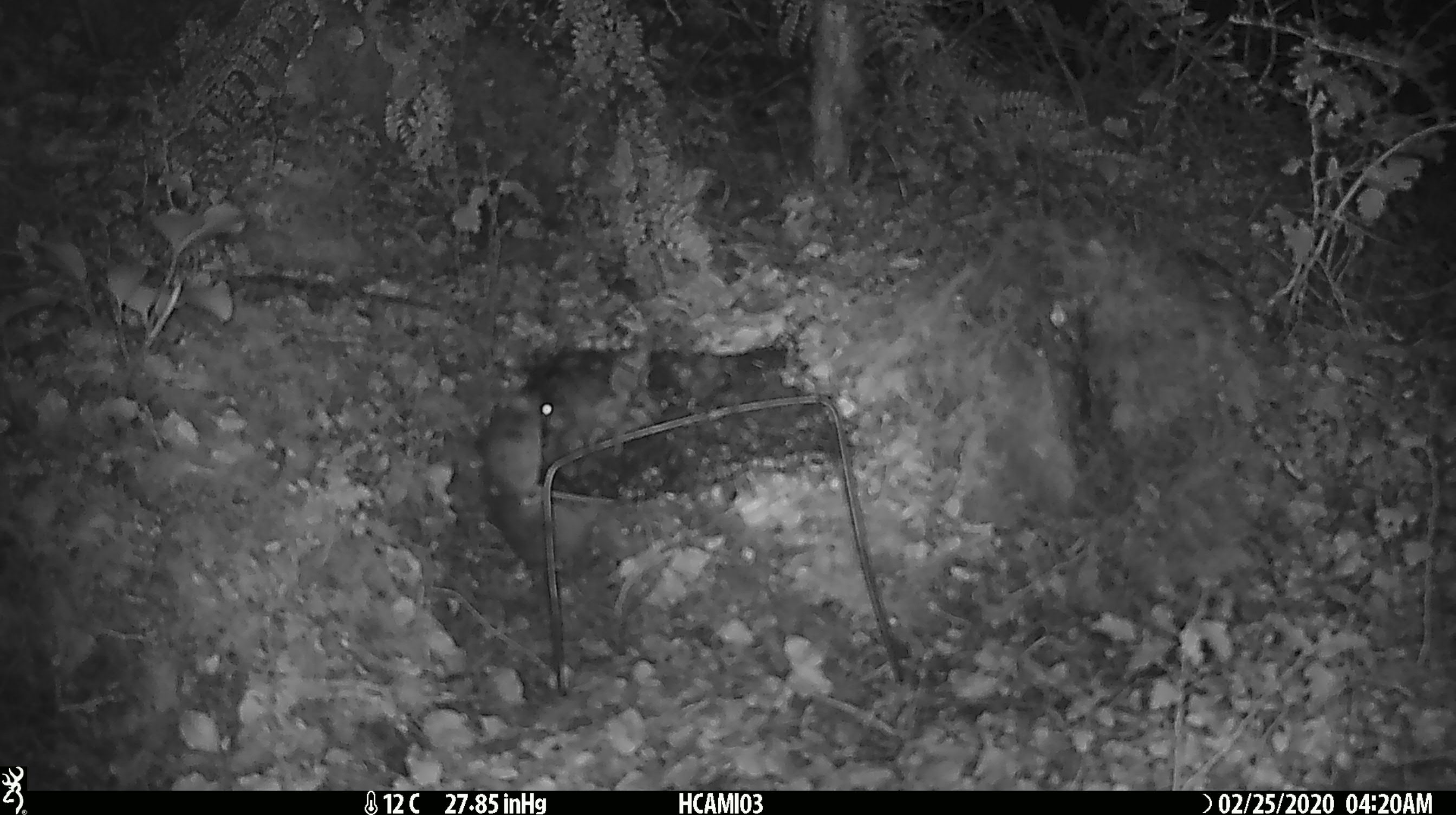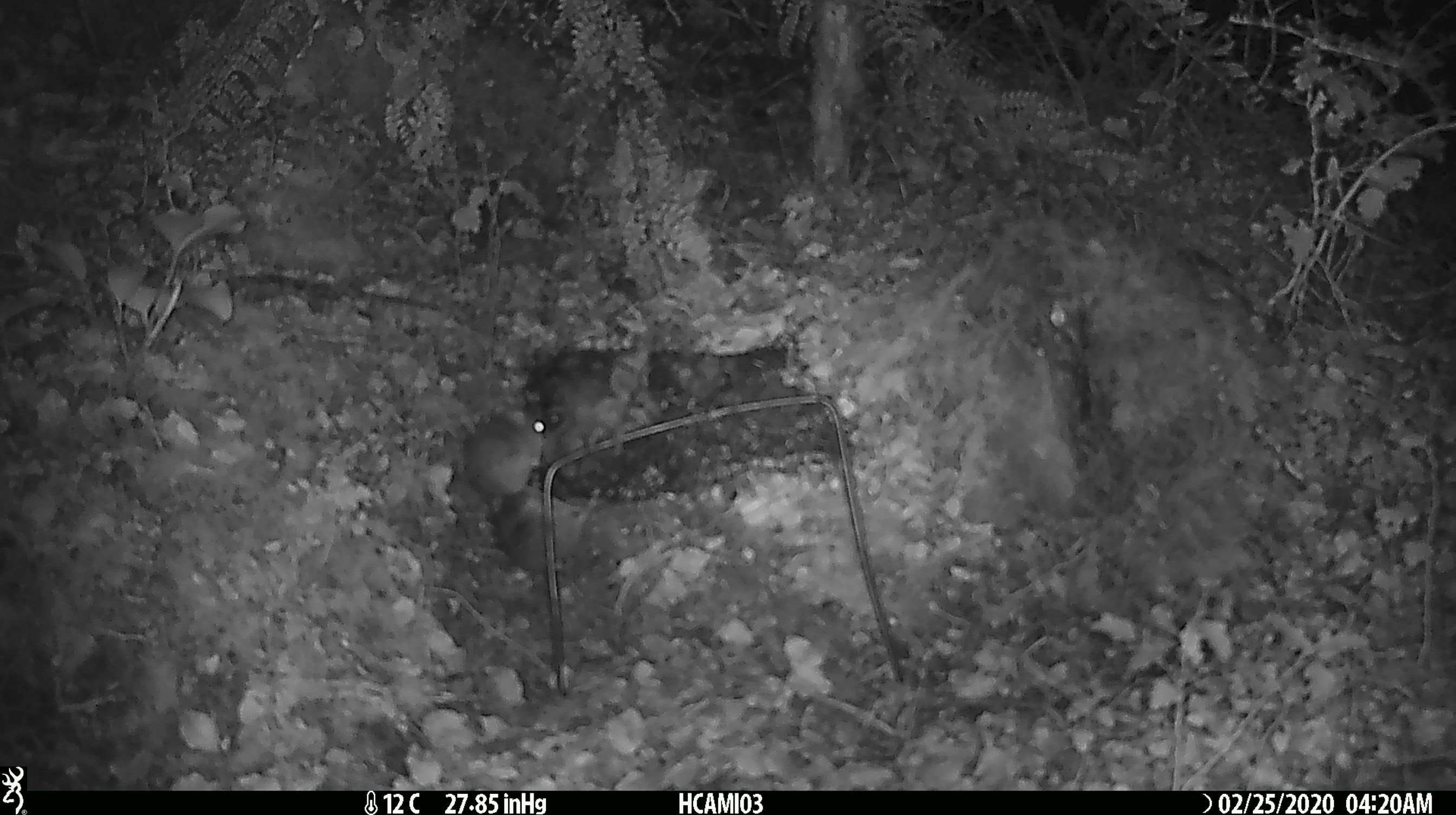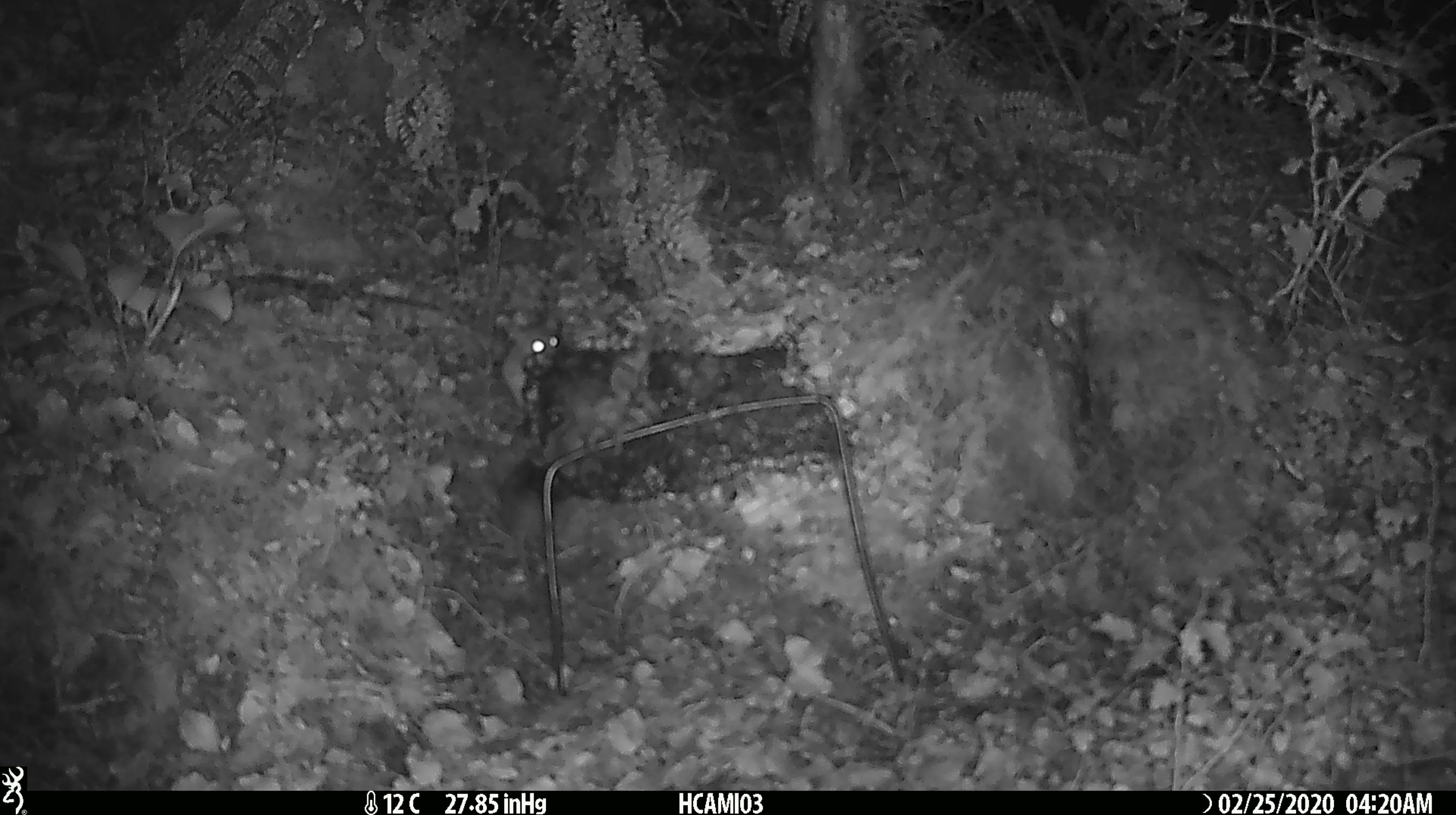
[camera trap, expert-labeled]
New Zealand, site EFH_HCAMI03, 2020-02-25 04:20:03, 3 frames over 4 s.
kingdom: Animalia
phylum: Chordata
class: Mammalia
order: Rodentia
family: Muridae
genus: Mus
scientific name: Mus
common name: mouse